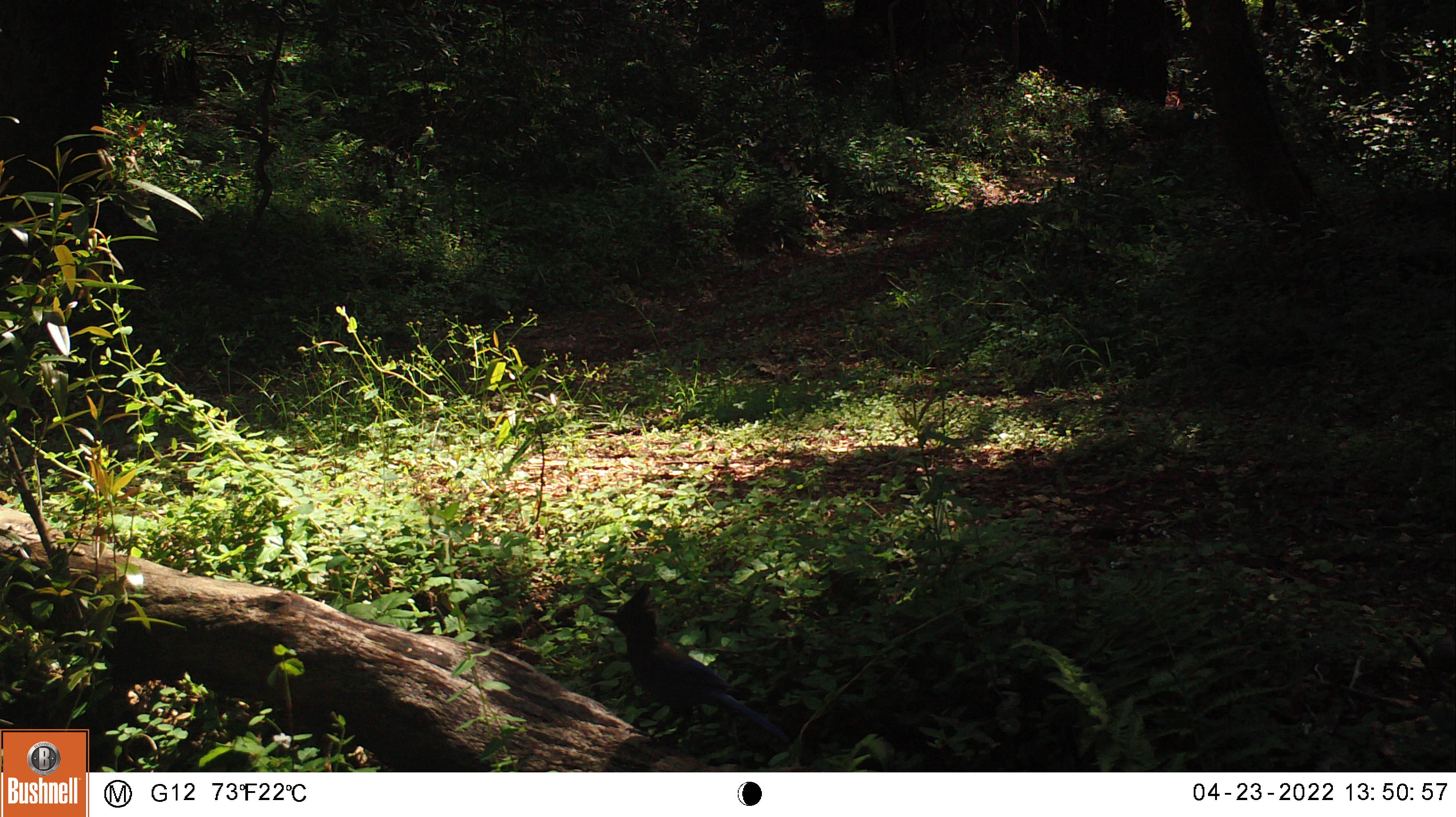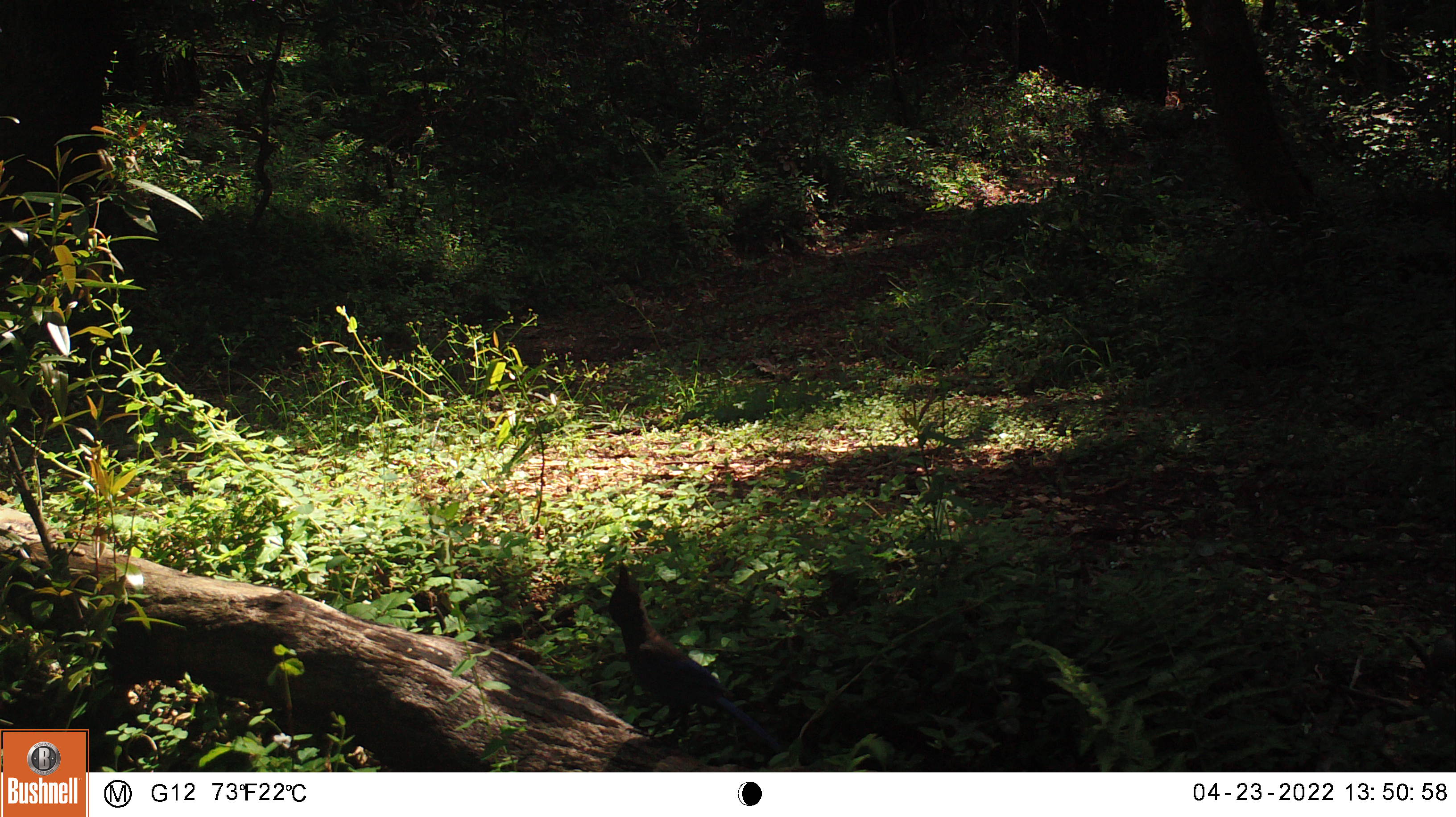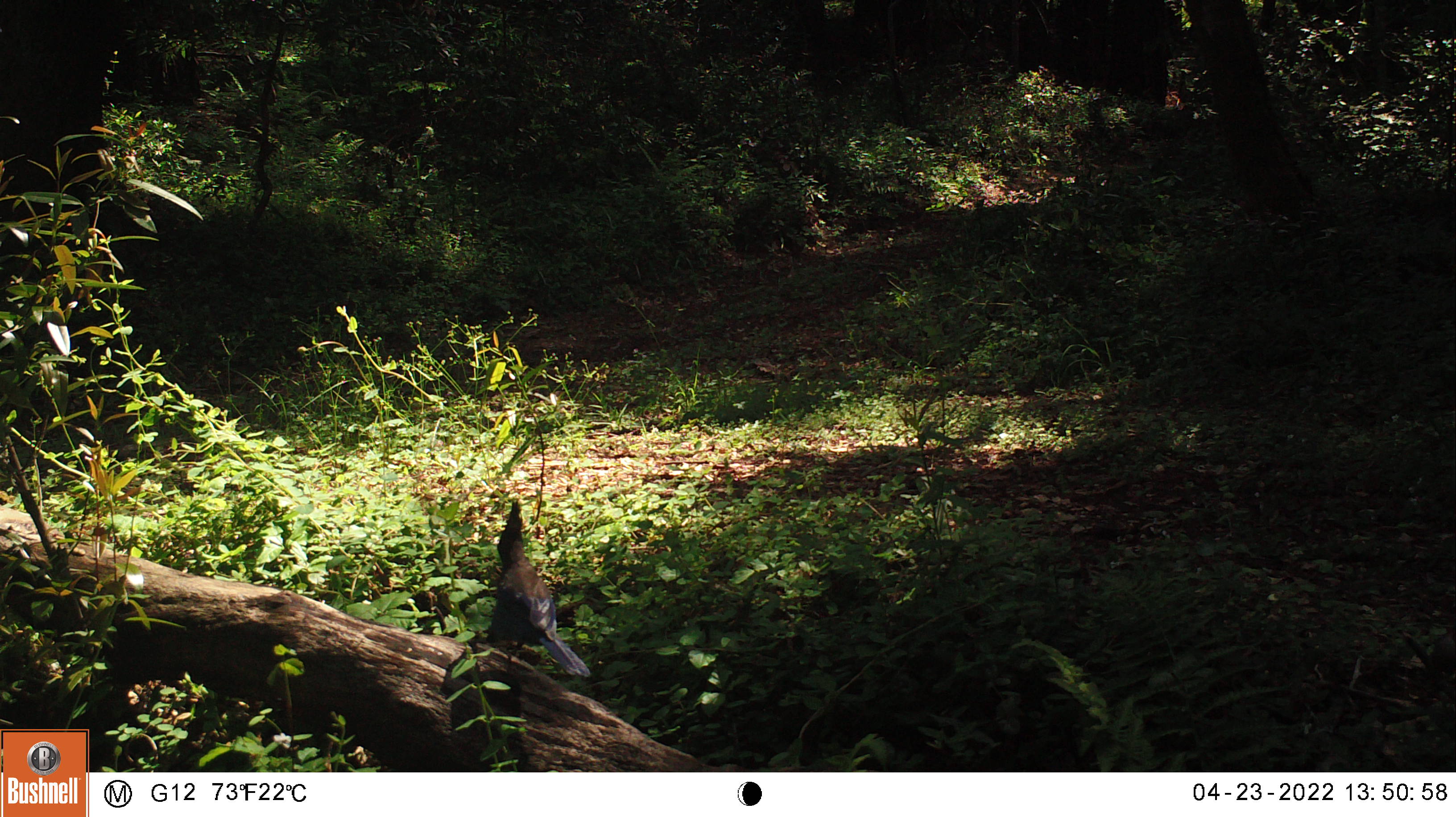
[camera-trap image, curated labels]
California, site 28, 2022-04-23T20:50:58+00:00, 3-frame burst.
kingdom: Animalia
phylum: Chordata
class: Aves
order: Passeriformes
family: Corvidae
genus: Cyanocitta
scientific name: Cyanocitta stelleri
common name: steller's jay